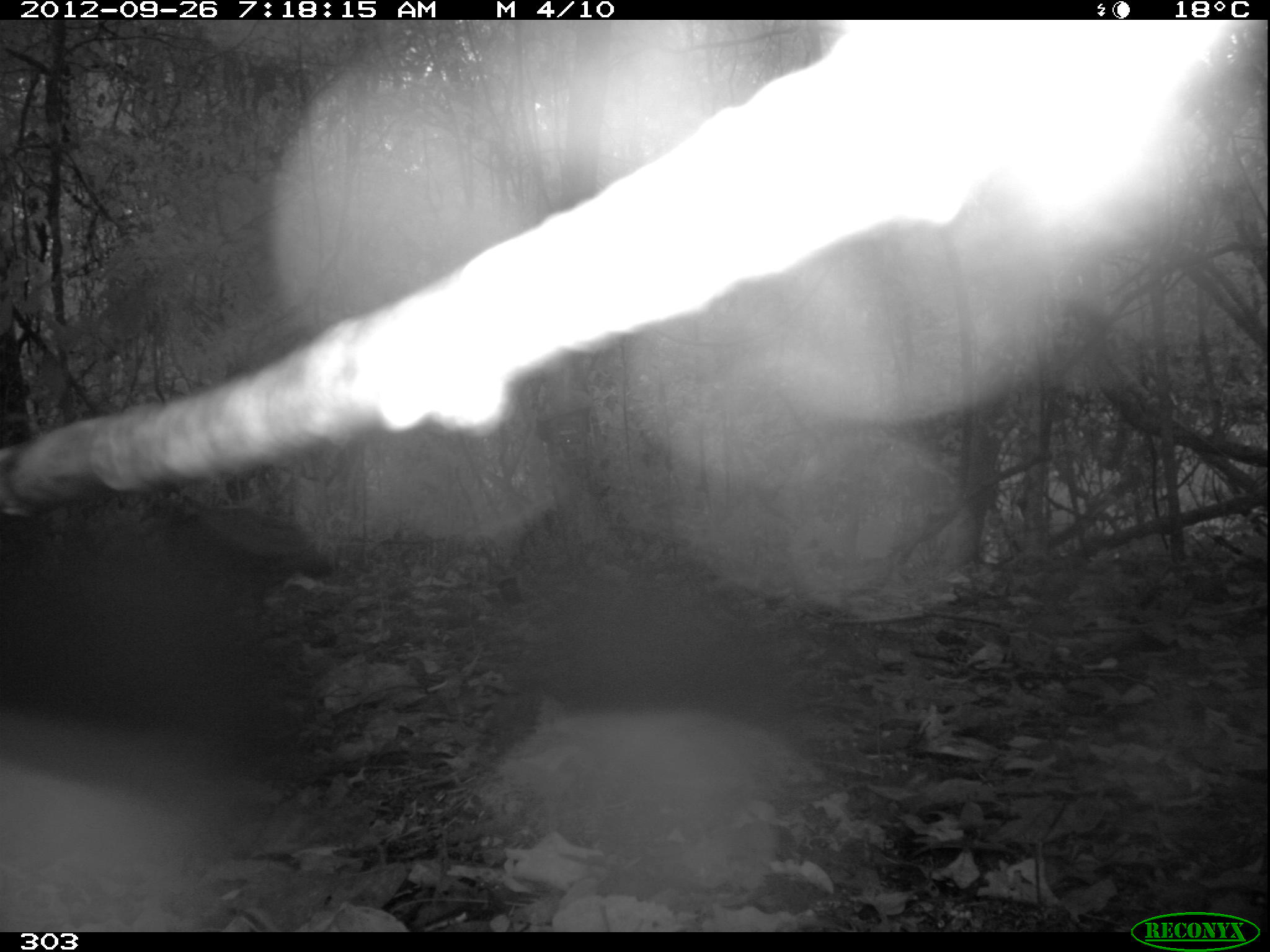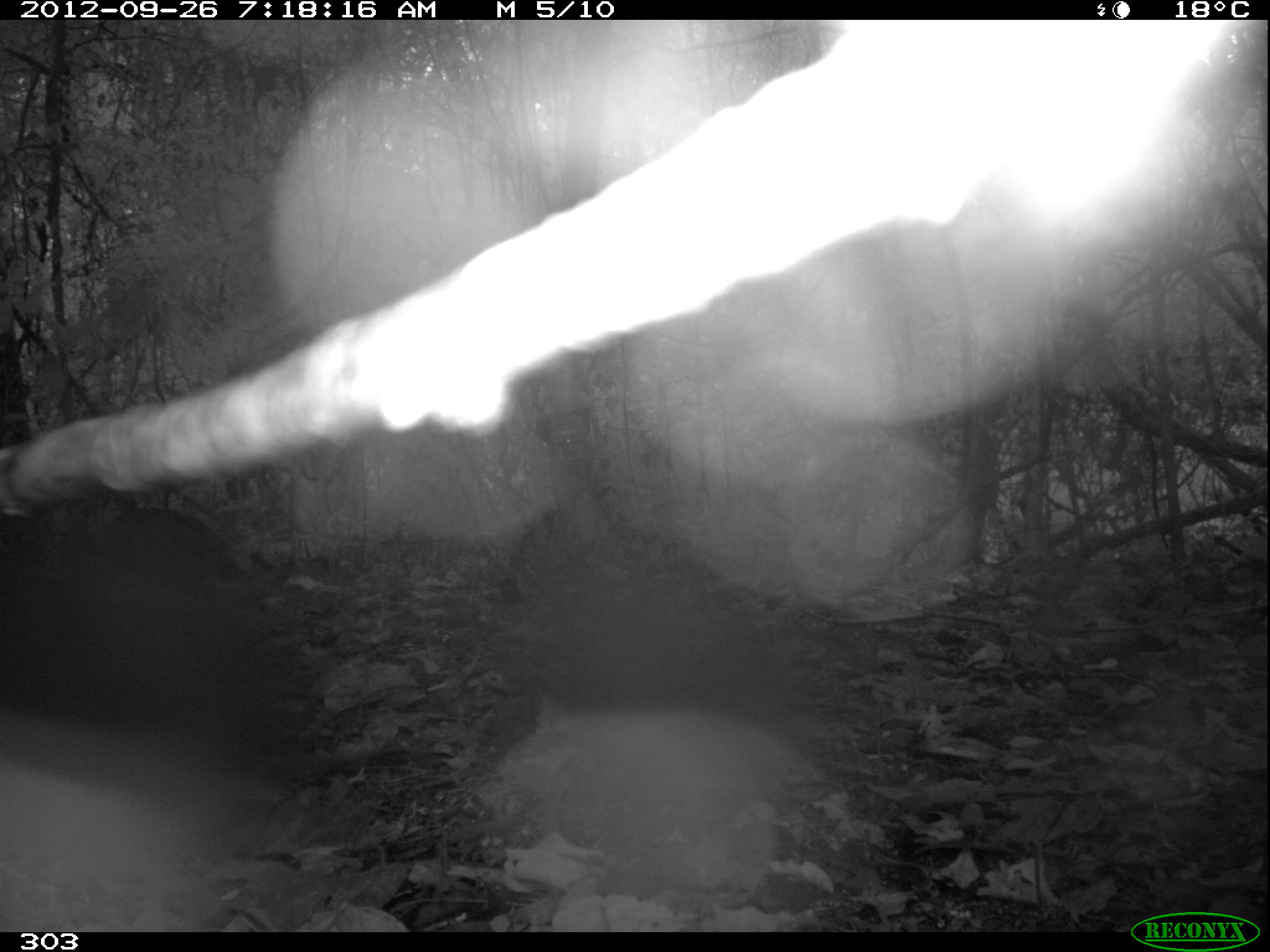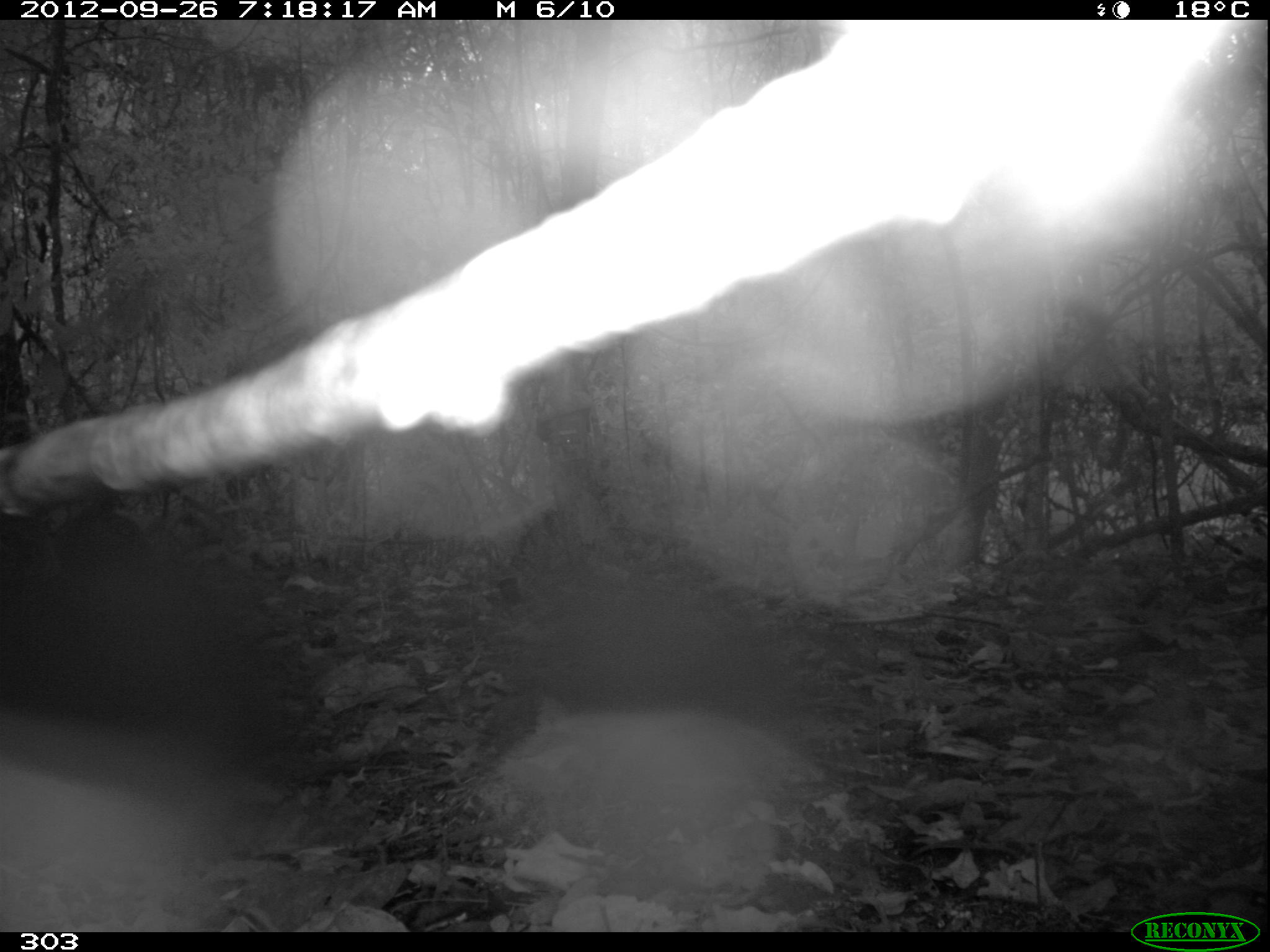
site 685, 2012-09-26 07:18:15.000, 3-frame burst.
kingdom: Animalia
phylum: Chordata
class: Aves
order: Cathartiformes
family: Cathartidae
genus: Coragyps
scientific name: Coragyps atratus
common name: black vulture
Coragyps atratus (black vulture).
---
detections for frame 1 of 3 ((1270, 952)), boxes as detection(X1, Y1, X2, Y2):
coragyps atratus: detection(138, 491, 330, 618)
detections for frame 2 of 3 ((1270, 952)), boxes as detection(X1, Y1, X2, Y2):
coragyps atratus: detection(97, 504, 247, 604)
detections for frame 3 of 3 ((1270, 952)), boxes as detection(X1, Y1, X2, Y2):
coragyps atratus: detection(48, 506, 144, 576)